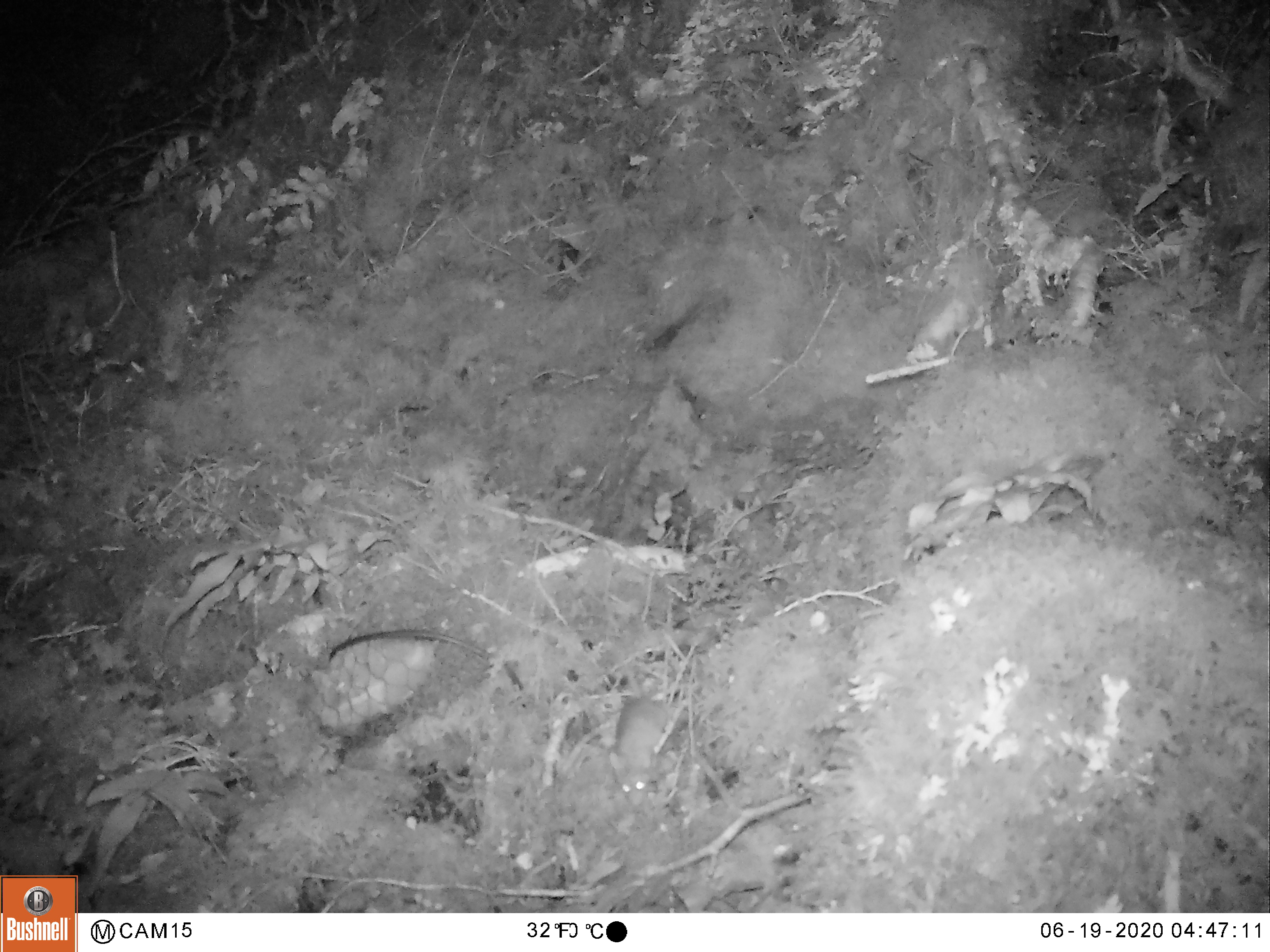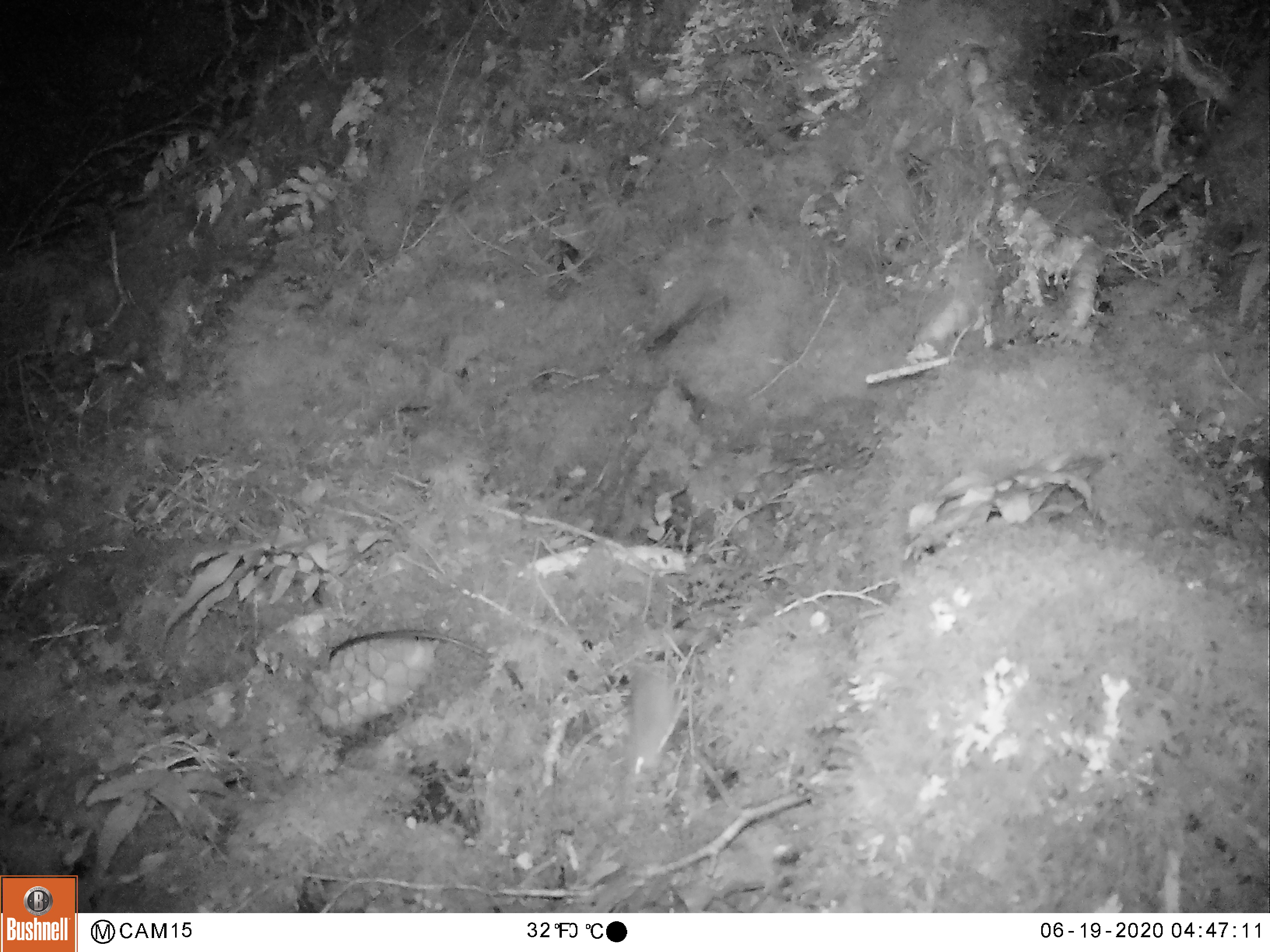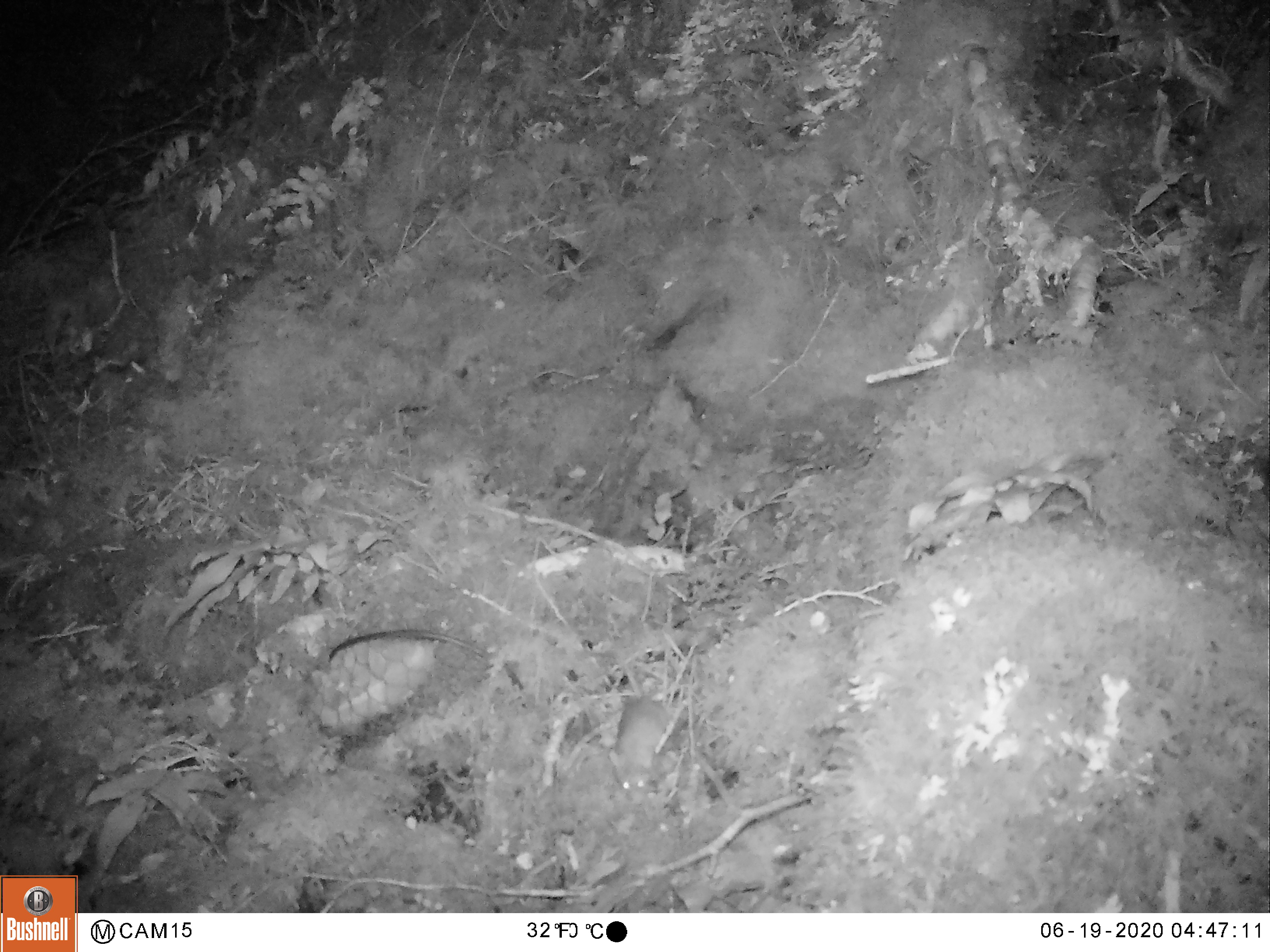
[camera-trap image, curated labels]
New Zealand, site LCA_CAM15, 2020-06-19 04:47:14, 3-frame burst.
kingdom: Animalia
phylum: Chordata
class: Mammalia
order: Rodentia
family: Muridae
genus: Mus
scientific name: Mus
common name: mouse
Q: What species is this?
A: Mouse (Mus).